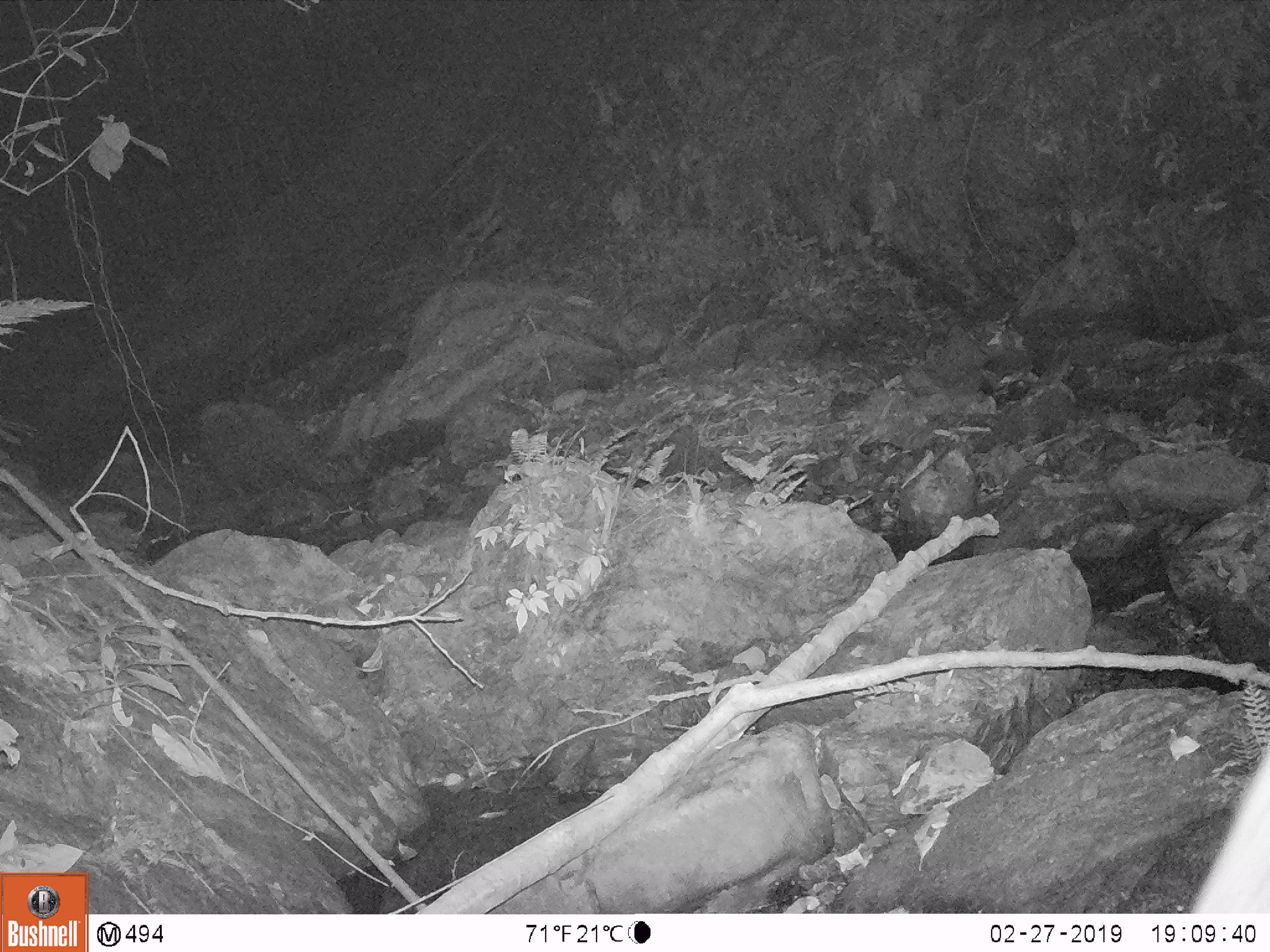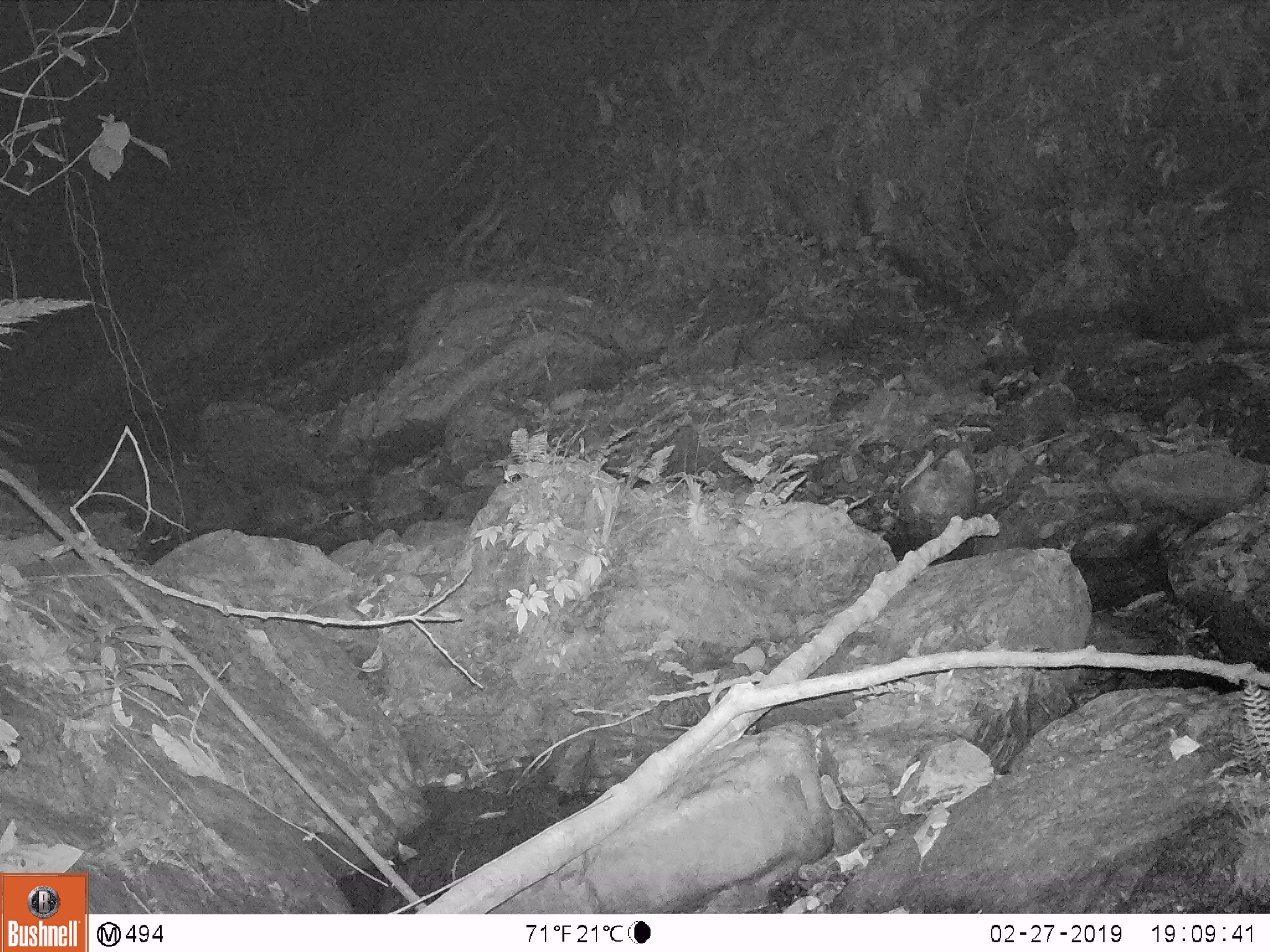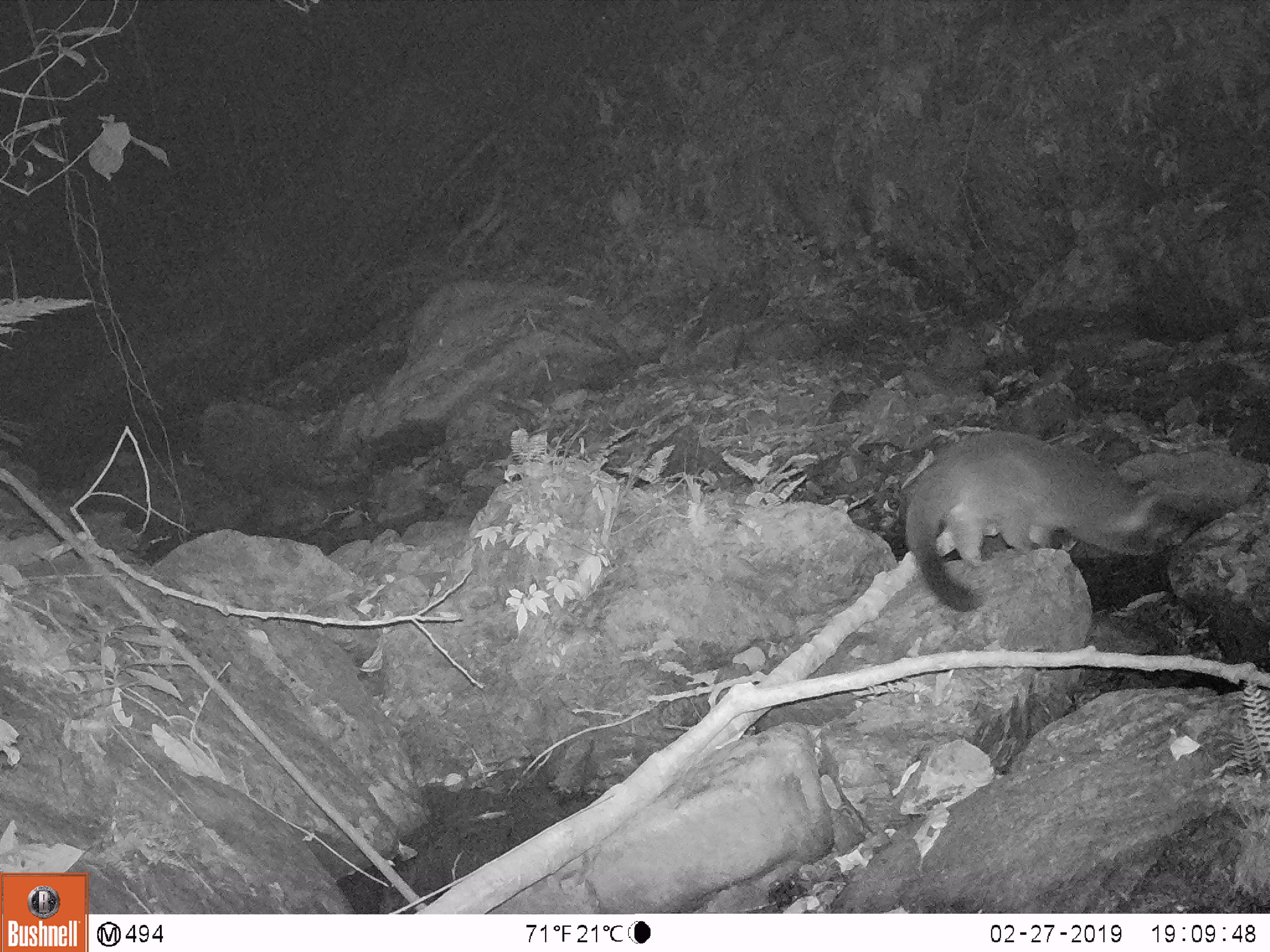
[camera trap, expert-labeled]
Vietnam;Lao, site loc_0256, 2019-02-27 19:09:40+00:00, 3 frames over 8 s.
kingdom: Animalia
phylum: Chordata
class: Mammalia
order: Carnivora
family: Viverridae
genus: Paguma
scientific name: Paguma larvata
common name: masked palm civet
Masked palm civet (Paguma larvata). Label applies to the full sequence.